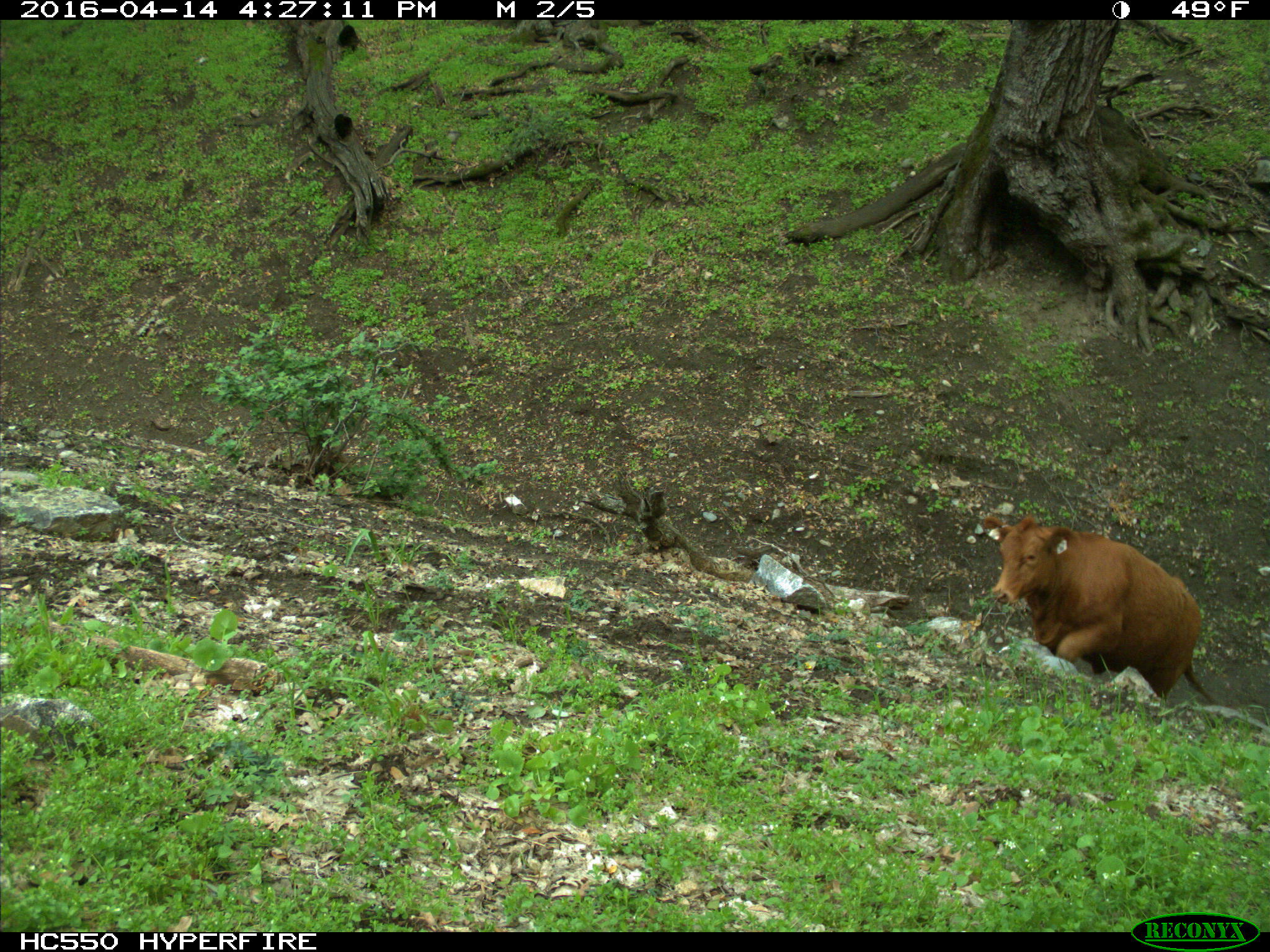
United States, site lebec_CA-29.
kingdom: Animalia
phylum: Chordata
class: Mammalia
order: Artiodactyla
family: Bovidae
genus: Bos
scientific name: Bos taurus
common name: domestic cow